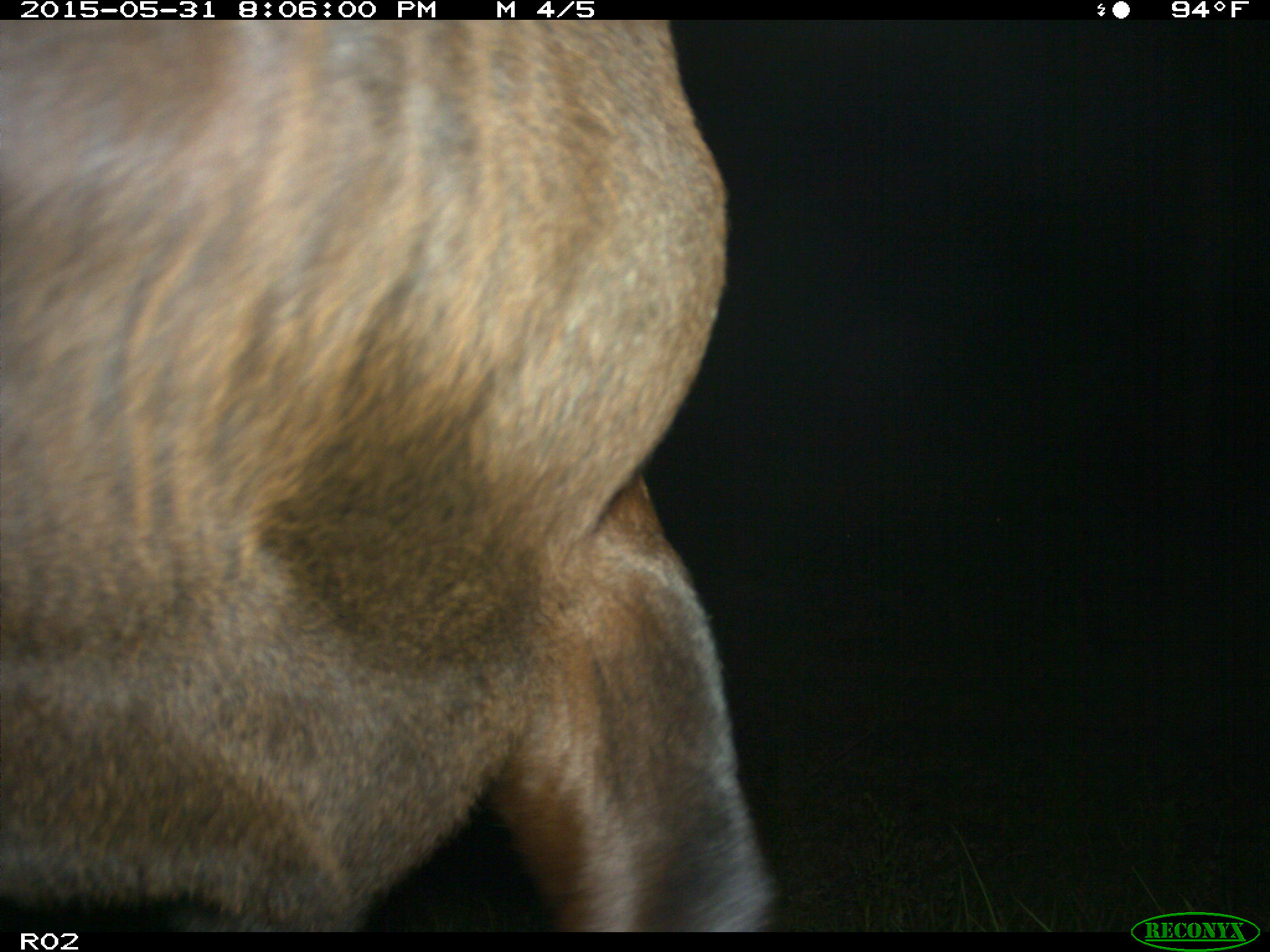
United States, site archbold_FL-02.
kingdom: Animalia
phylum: Chordata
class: Mammalia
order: Artiodactyla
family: Bovidae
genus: Bos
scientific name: Bos taurus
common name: domestic cow